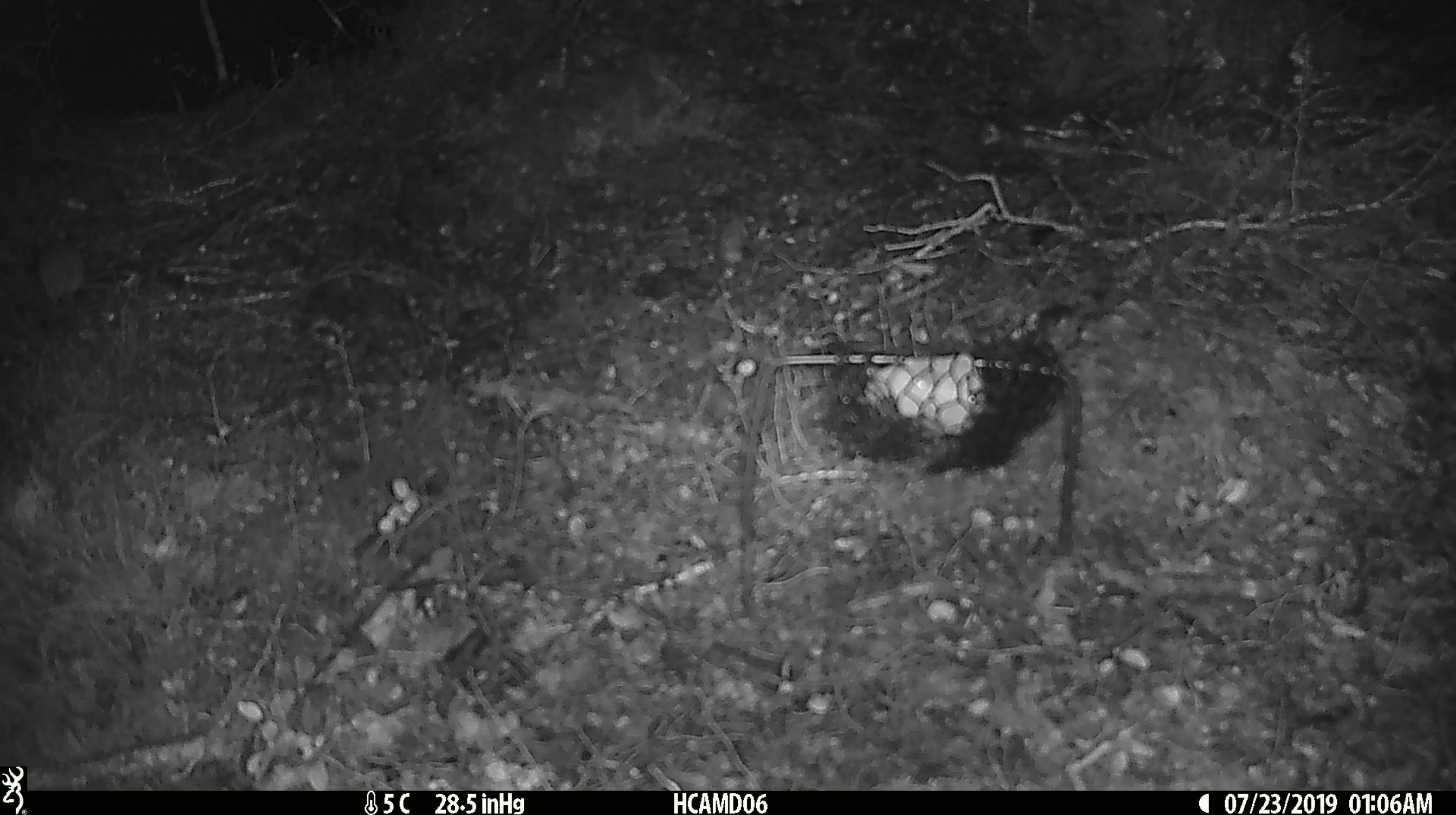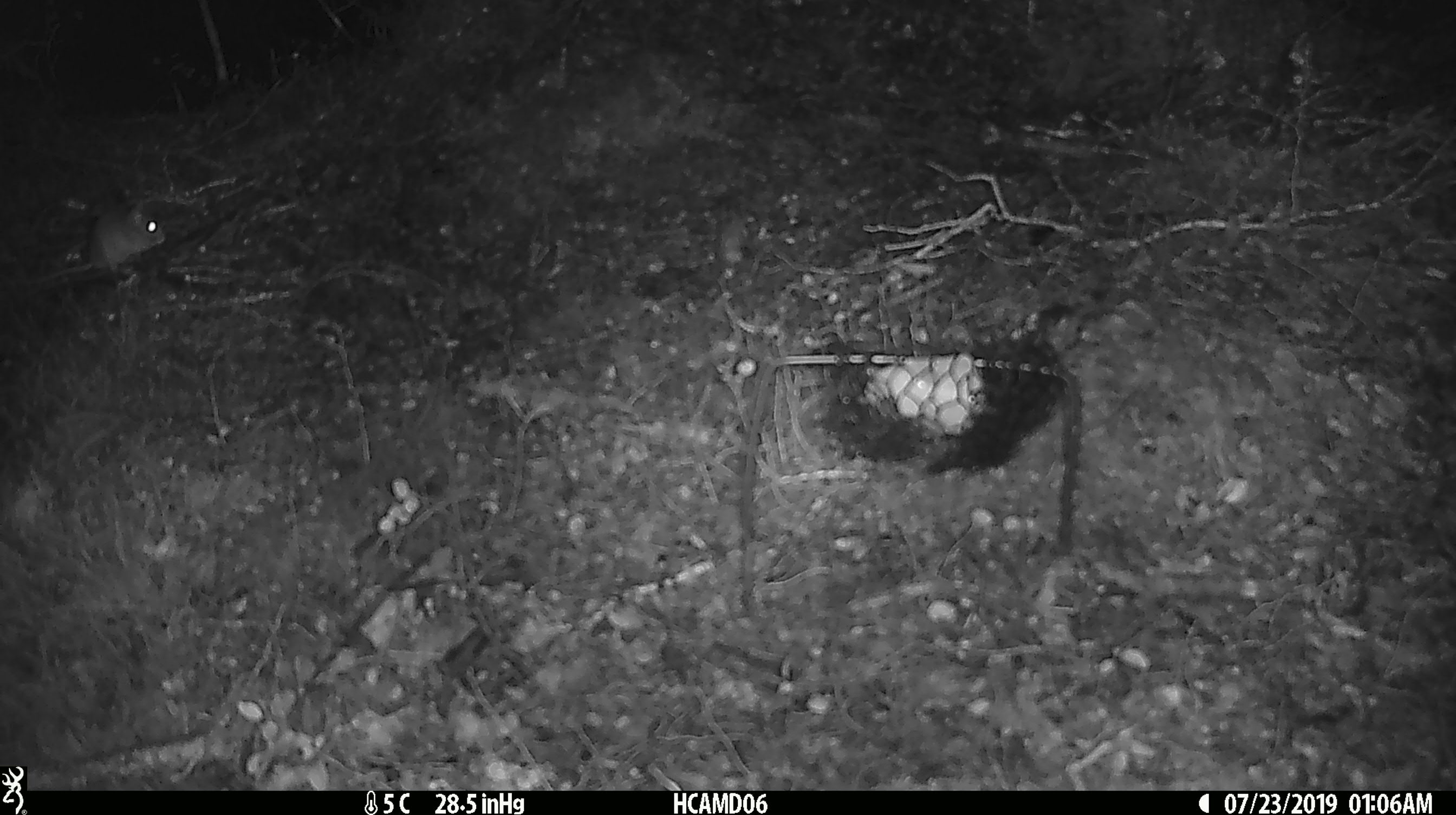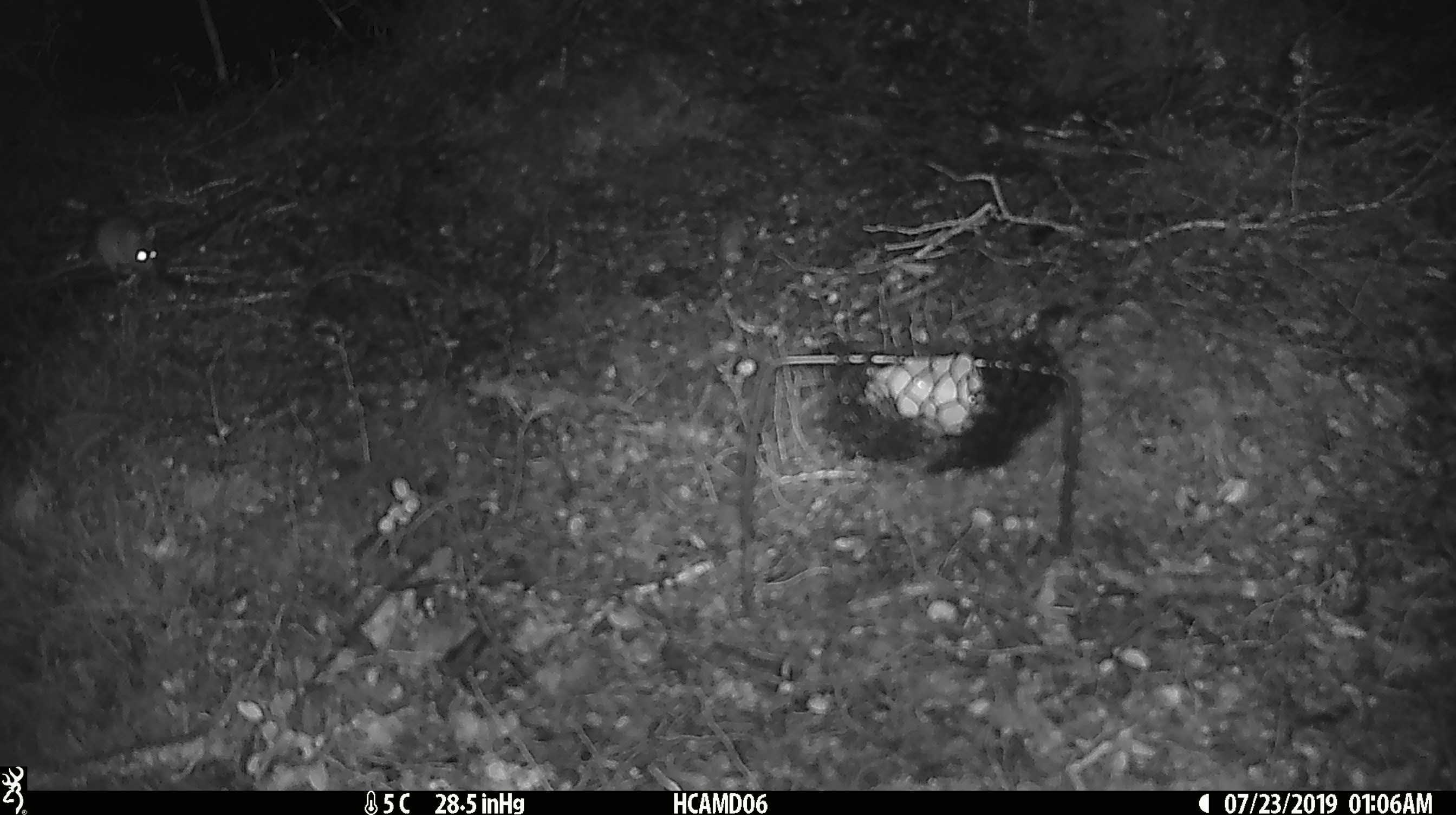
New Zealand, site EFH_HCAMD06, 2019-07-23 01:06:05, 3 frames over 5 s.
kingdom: Animalia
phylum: Chordata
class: Mammalia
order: Rodentia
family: Muridae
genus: Mus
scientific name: Mus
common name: mouse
Mouse (Mus).